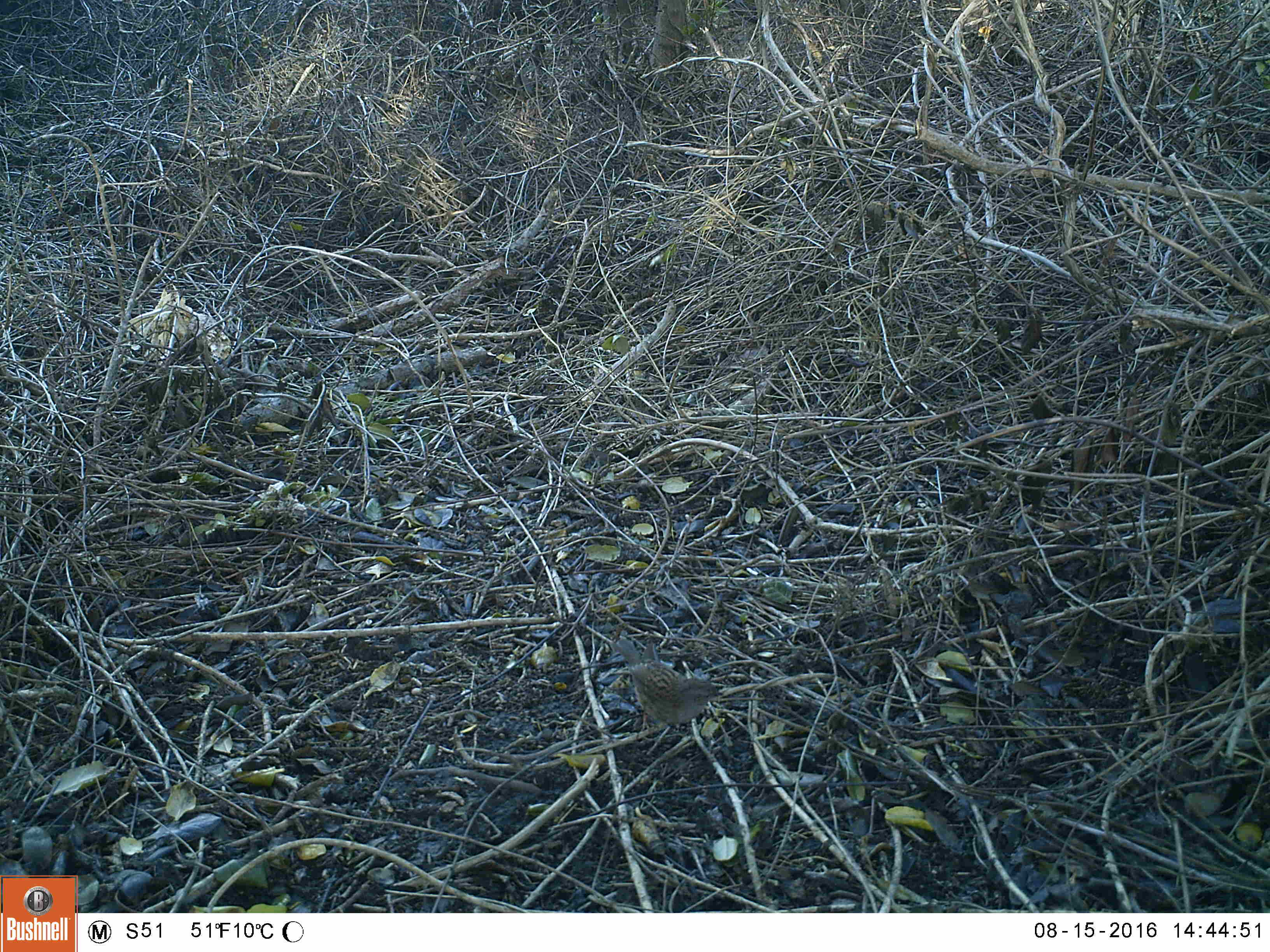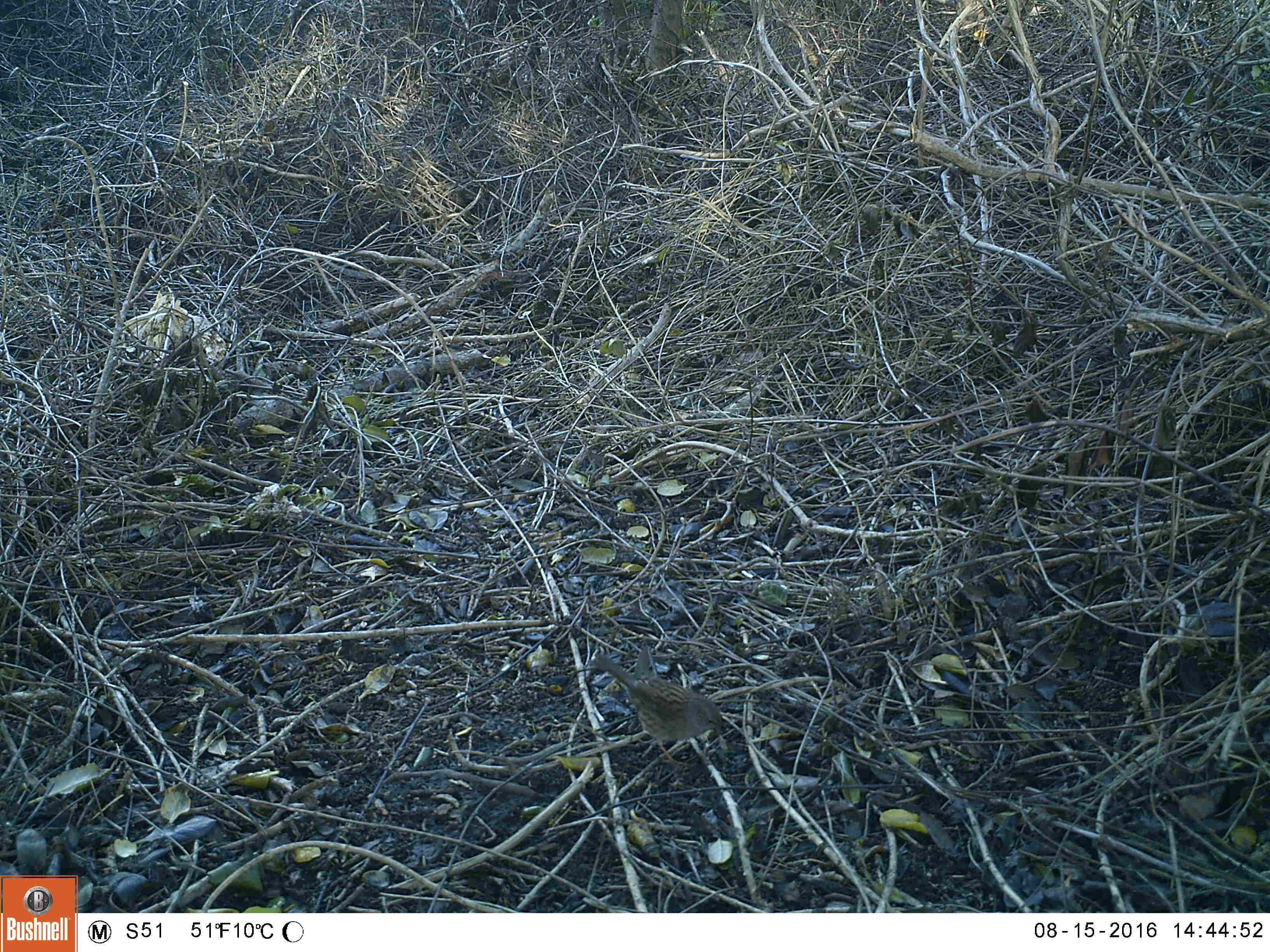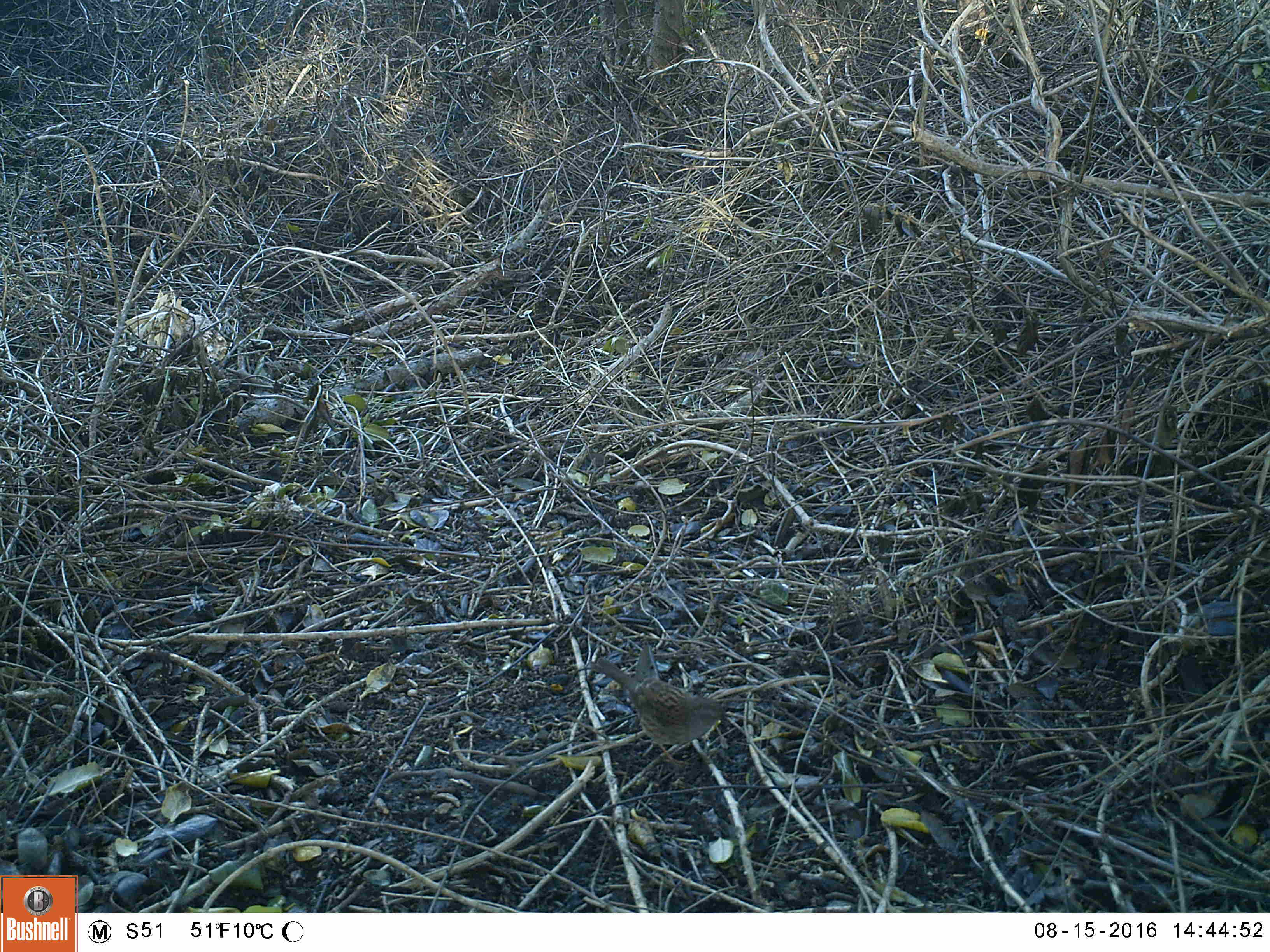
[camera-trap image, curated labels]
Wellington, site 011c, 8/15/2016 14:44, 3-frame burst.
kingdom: Animalia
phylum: Chordata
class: Aves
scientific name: Aves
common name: bird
Bird (Aves).